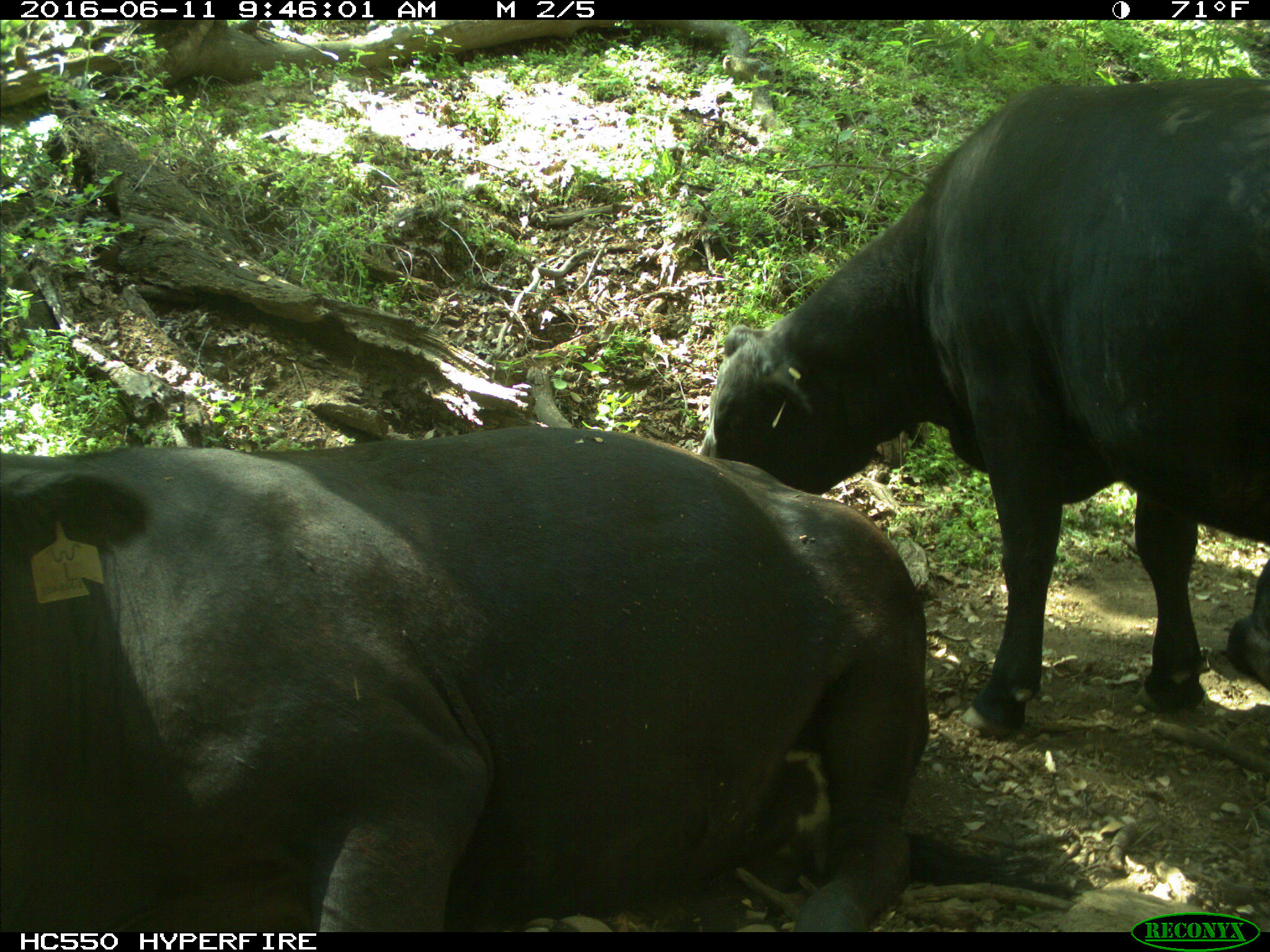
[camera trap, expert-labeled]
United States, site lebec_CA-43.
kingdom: Animalia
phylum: Chordata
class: Mammalia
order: Artiodactyla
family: Bovidae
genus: Bos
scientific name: Bos taurus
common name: domestic cow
Bos taurus (domestic cow).